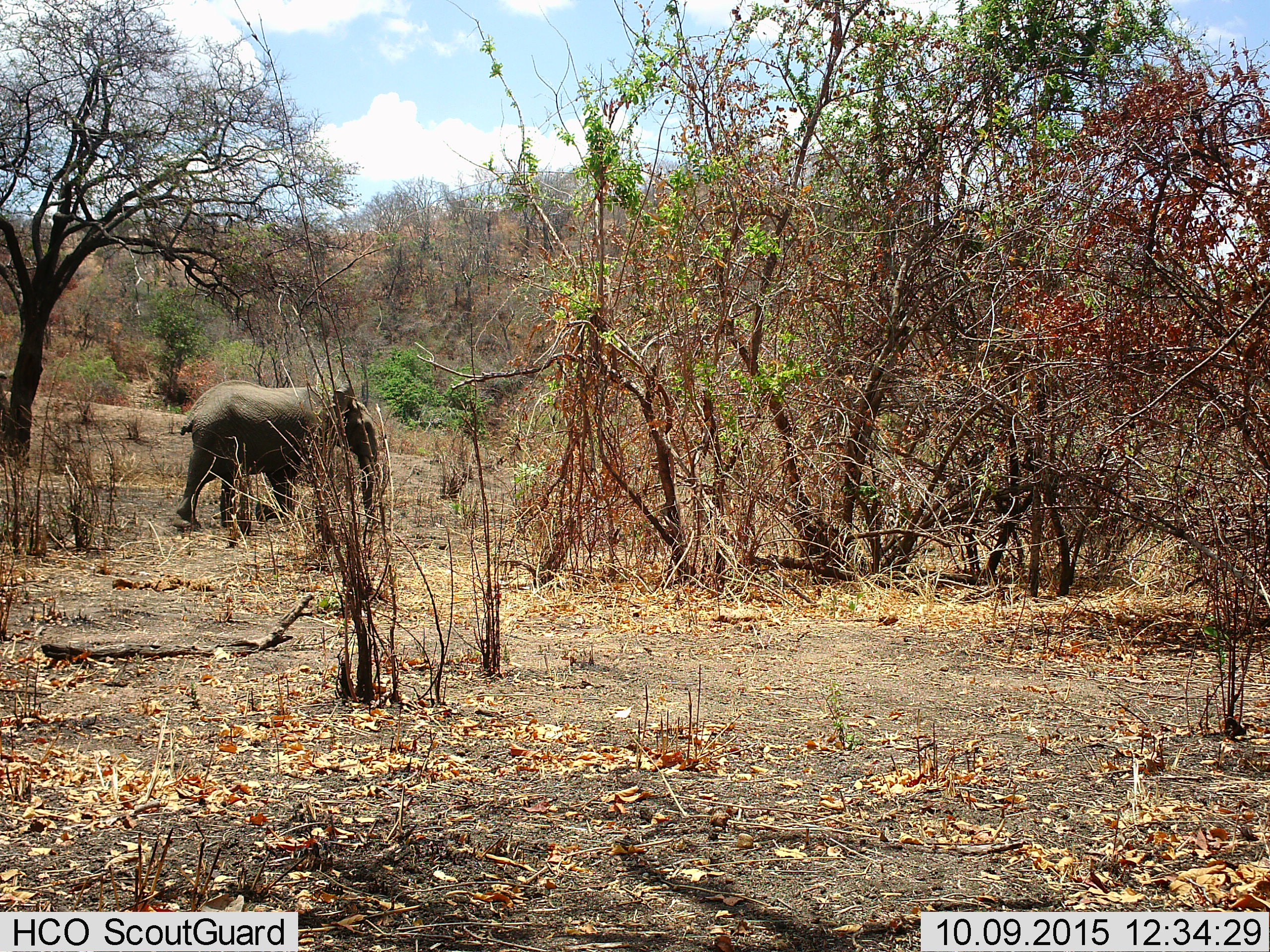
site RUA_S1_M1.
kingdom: Animalia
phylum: Chordata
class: Mammalia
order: Proboscidea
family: Elephantidae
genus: Loxodonta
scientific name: Loxodonta africana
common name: african bush elephant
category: elephant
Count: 1.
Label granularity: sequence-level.